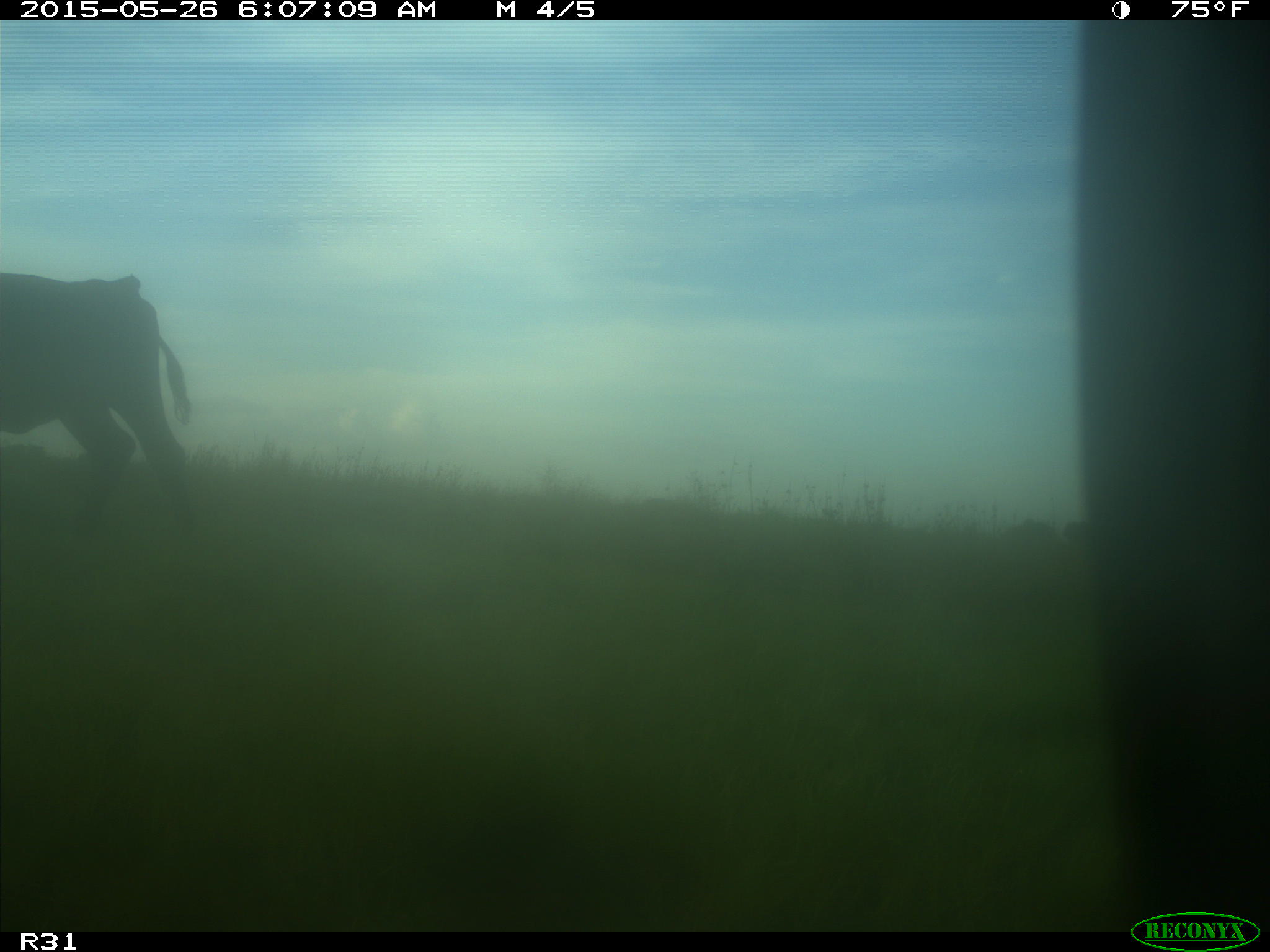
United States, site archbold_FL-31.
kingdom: Animalia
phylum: Chordata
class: Mammalia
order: Artiodactyla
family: Bovidae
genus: Bos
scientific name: Bos taurus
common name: domestic cow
Bos taurus (domestic cow).